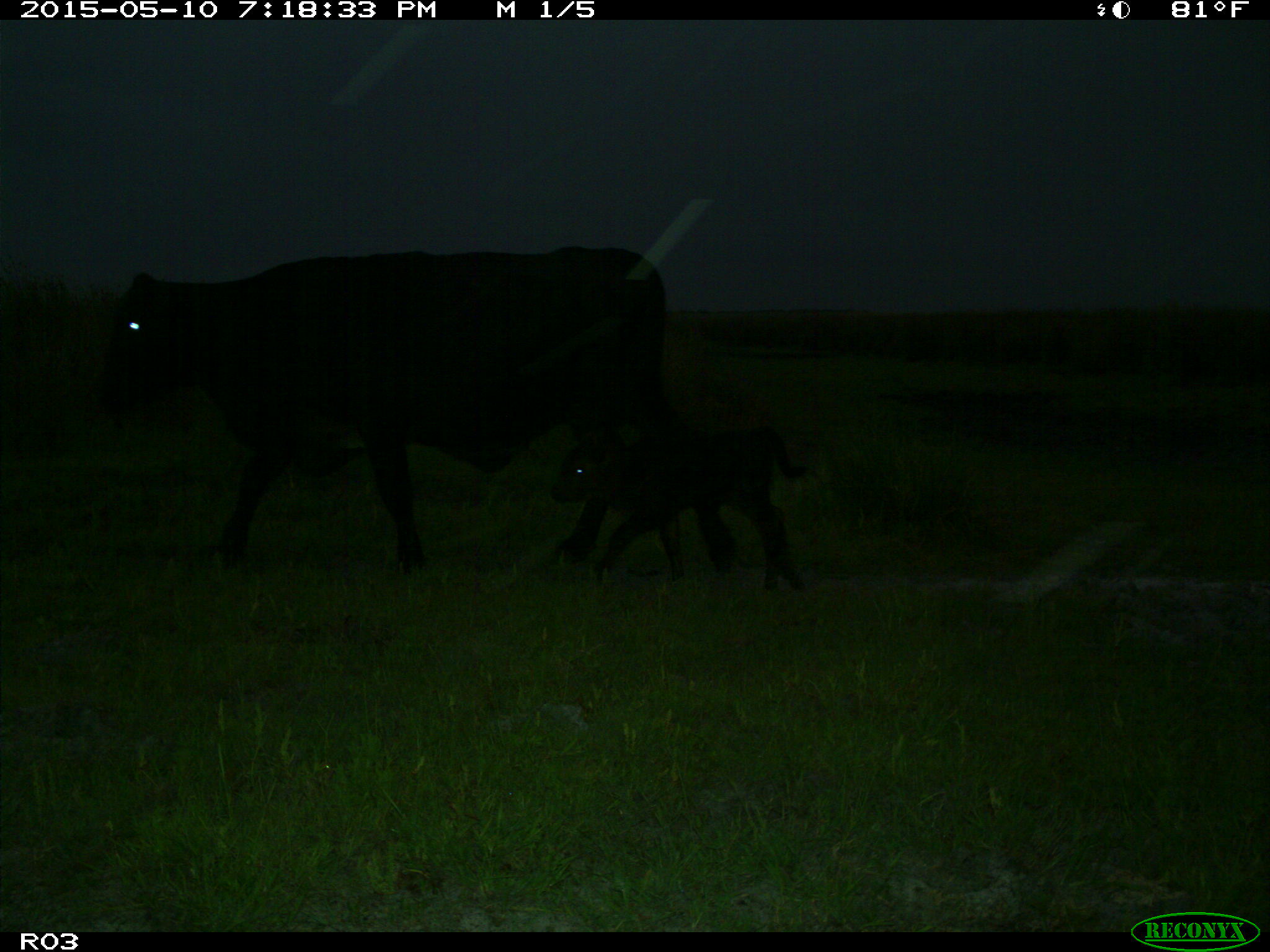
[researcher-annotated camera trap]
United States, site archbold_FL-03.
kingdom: Animalia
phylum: Chordata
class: Mammalia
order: Artiodactyla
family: Bovidae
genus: Bos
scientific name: Bos taurus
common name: domestic cow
Bos taurus (domestic cow).